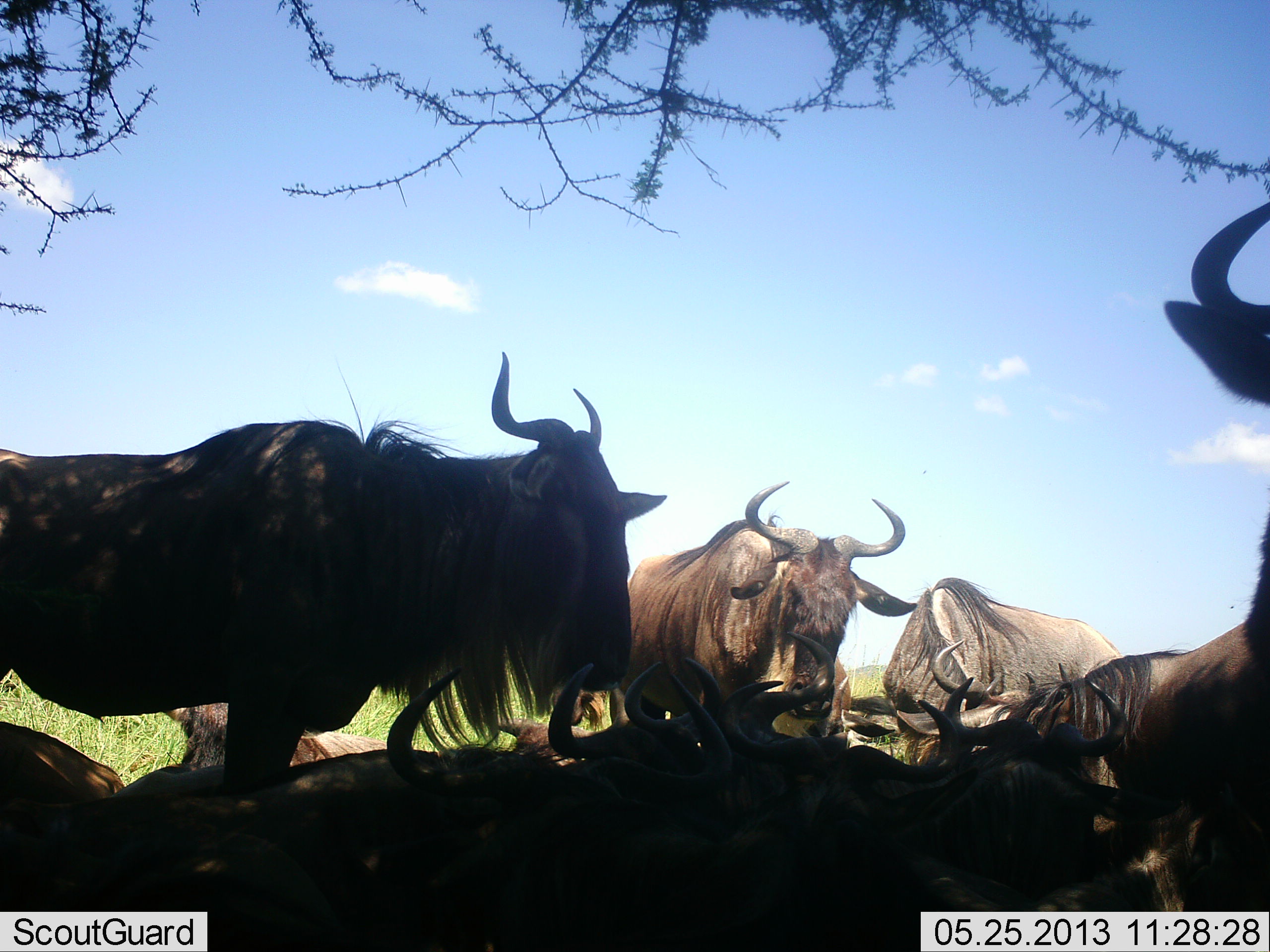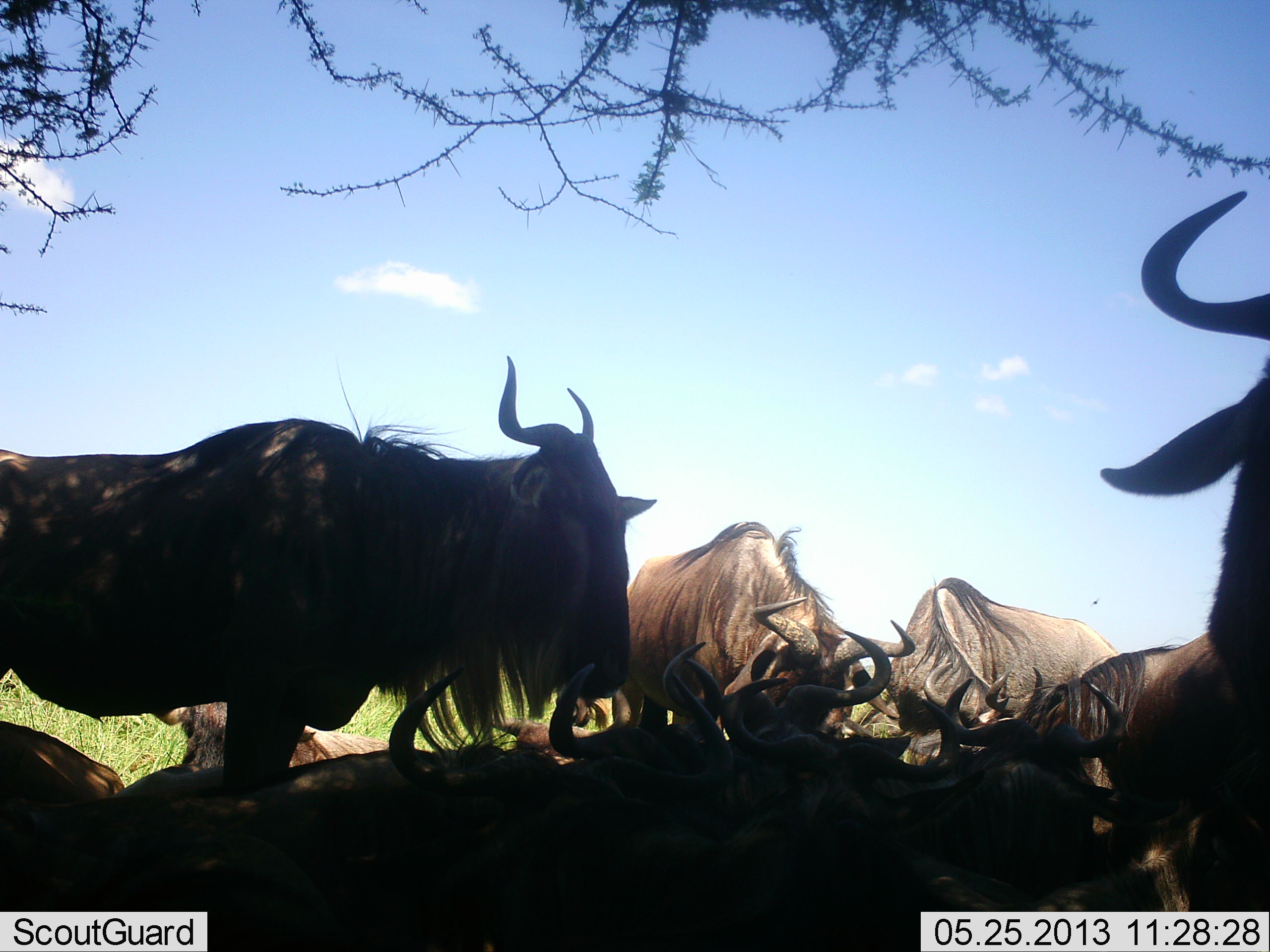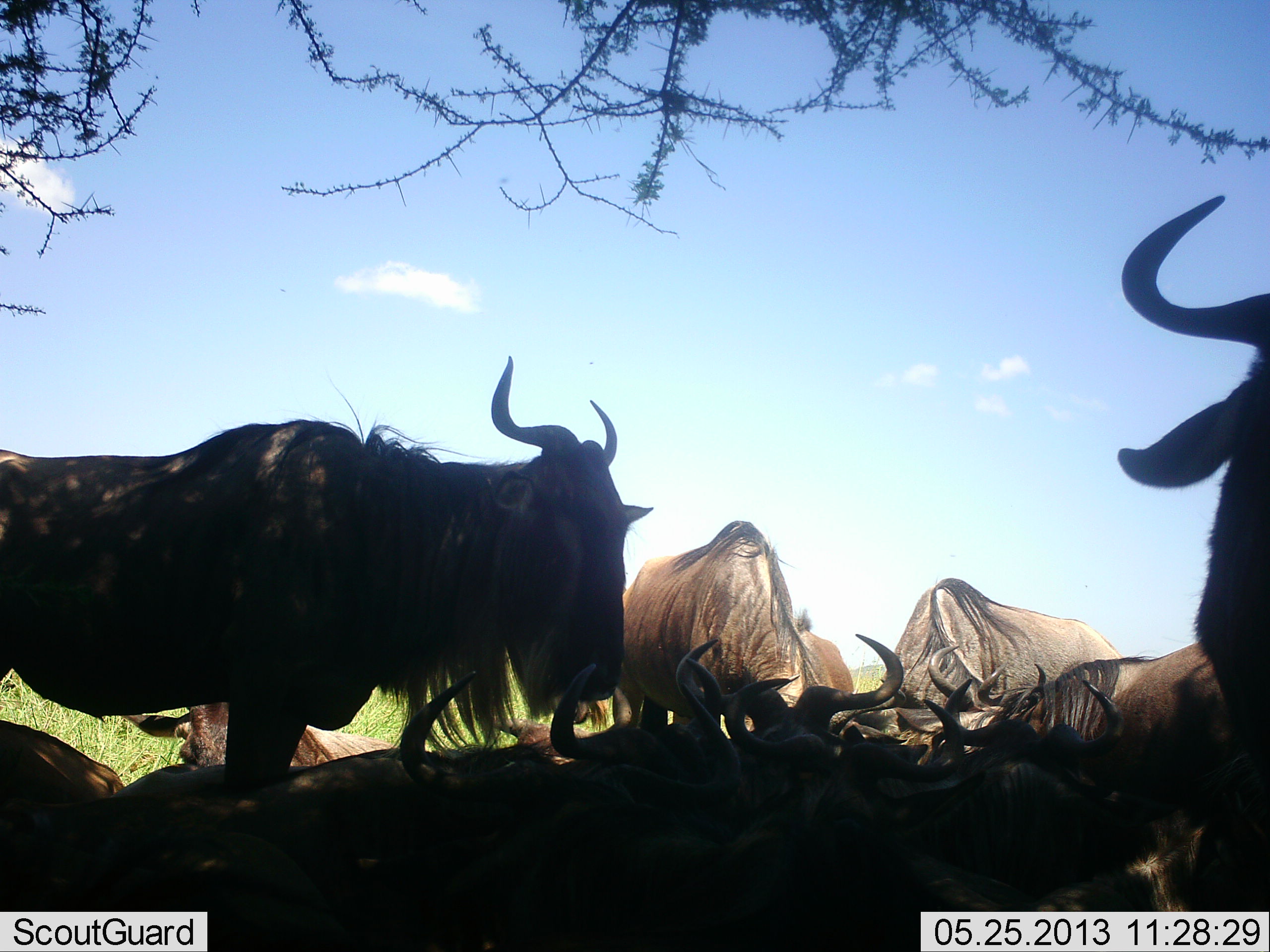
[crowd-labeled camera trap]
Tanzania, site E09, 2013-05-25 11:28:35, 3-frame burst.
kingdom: Animalia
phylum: Chordata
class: Mammalia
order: Artiodactyla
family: Bovidae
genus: Connochaetes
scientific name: Connochaetes taurinus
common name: blue wildebeest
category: wildebeest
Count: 11-50.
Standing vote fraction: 73%.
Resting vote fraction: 85%.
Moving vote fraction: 12%.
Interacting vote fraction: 31%.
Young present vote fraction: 0%.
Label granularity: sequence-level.